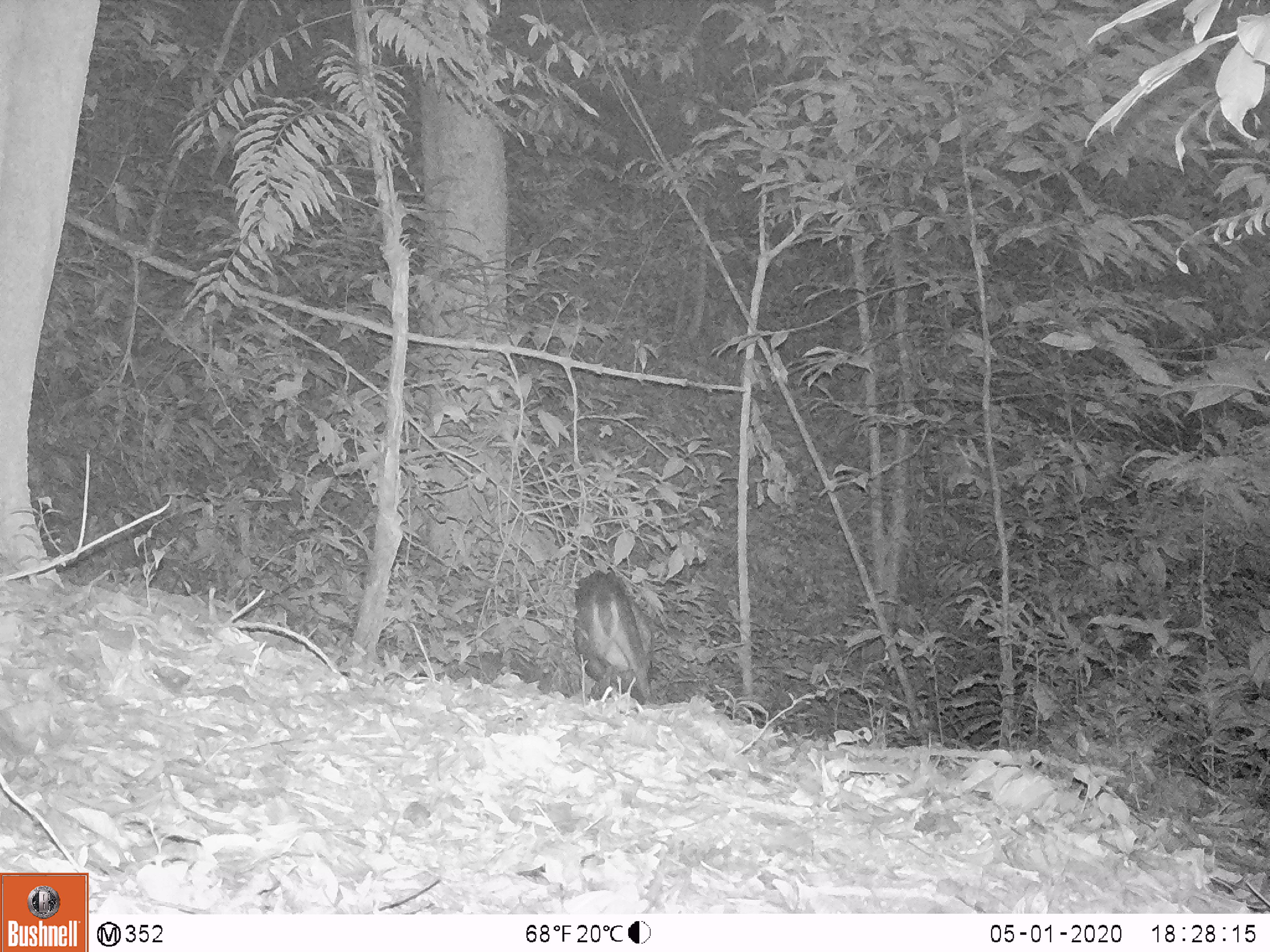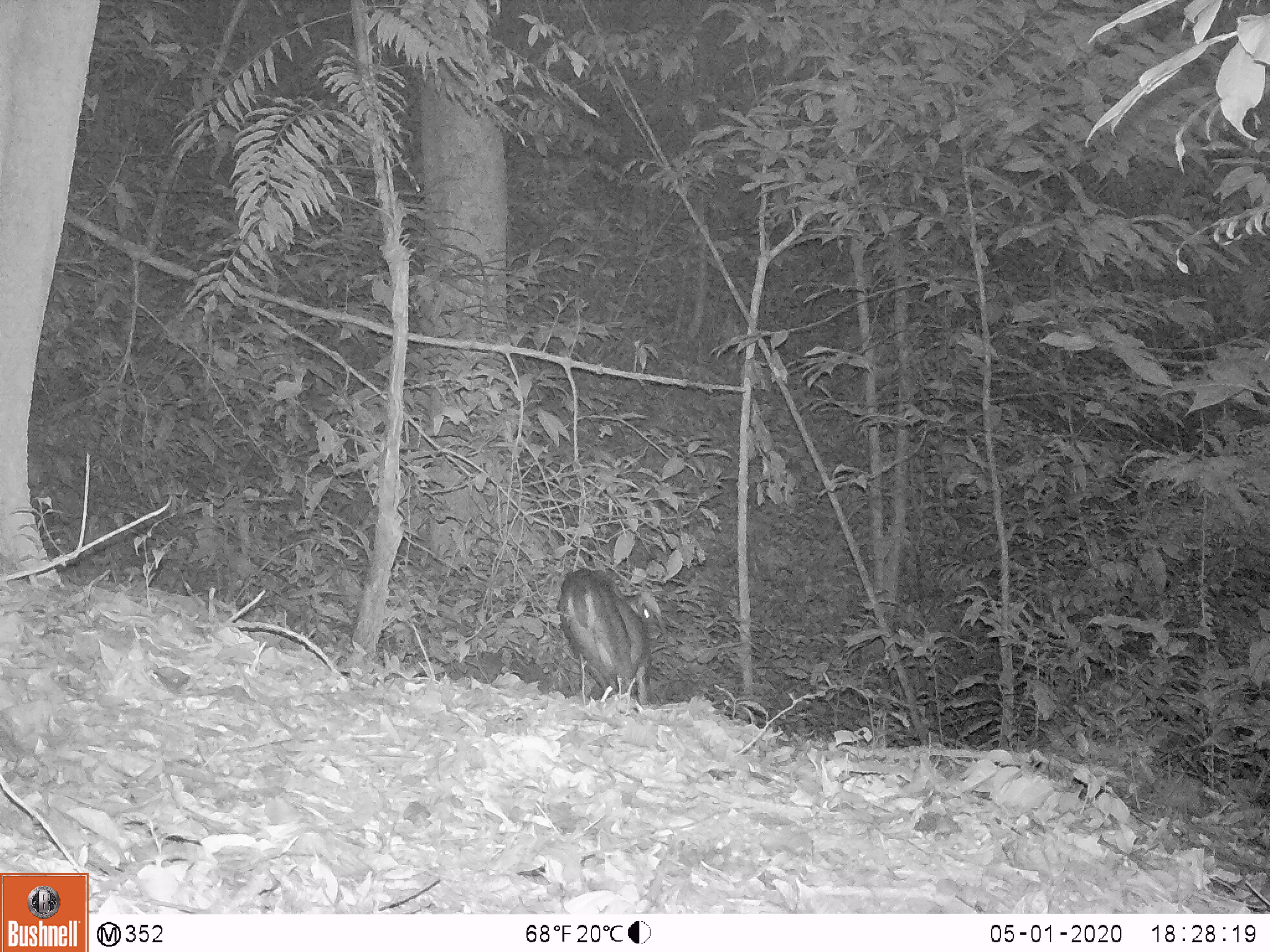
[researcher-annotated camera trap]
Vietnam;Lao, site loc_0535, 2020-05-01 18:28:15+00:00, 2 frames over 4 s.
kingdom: Animalia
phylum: Chordata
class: Mammalia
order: Artiodactyla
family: Cervidae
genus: Muntiacus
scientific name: Muntiacus vuquangensis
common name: large-antlered muntjac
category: large antlered muntjac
Large antlered muntjac (large-antlered muntjac) (Muntiacus vuquangensis). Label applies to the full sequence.